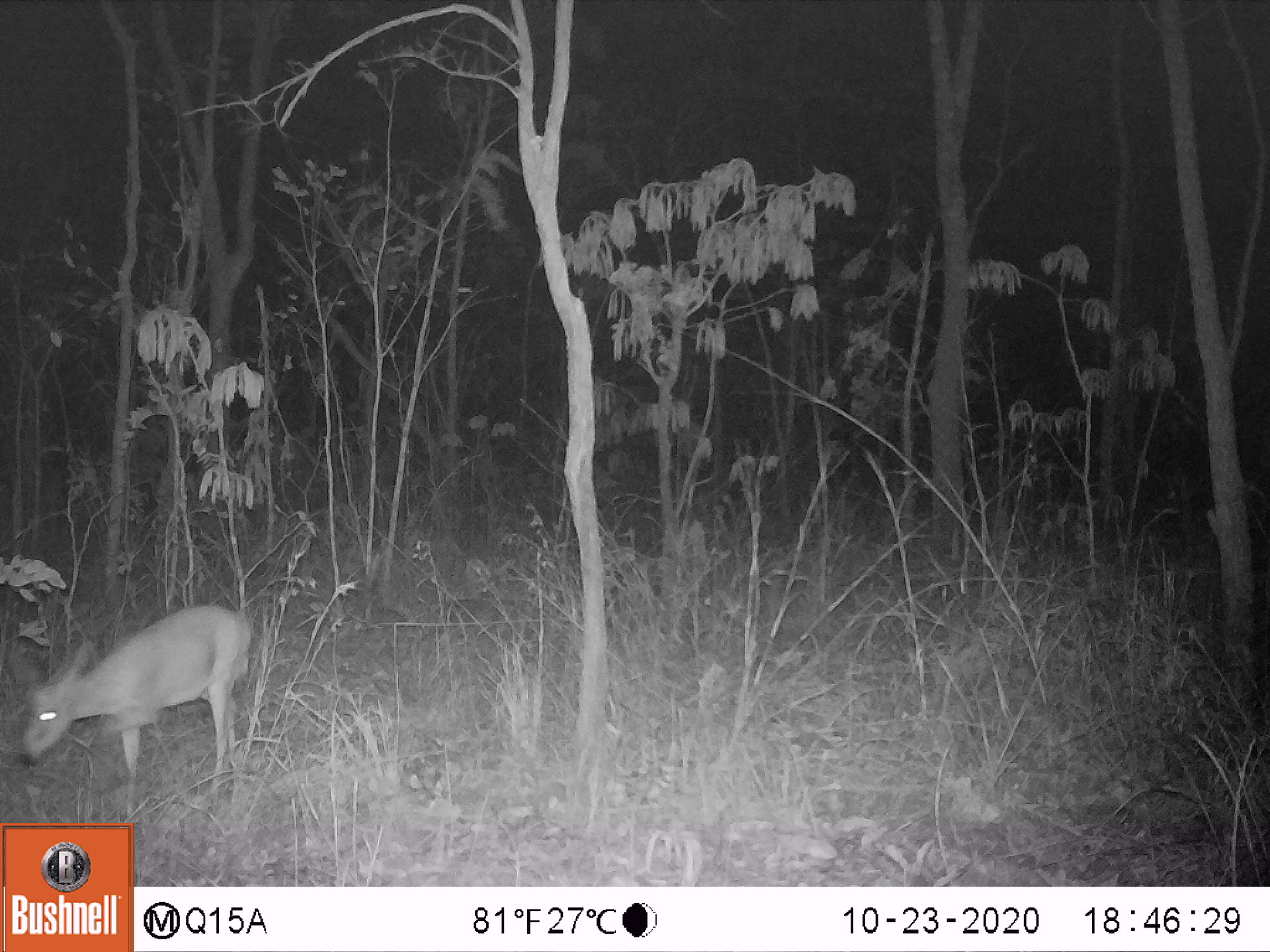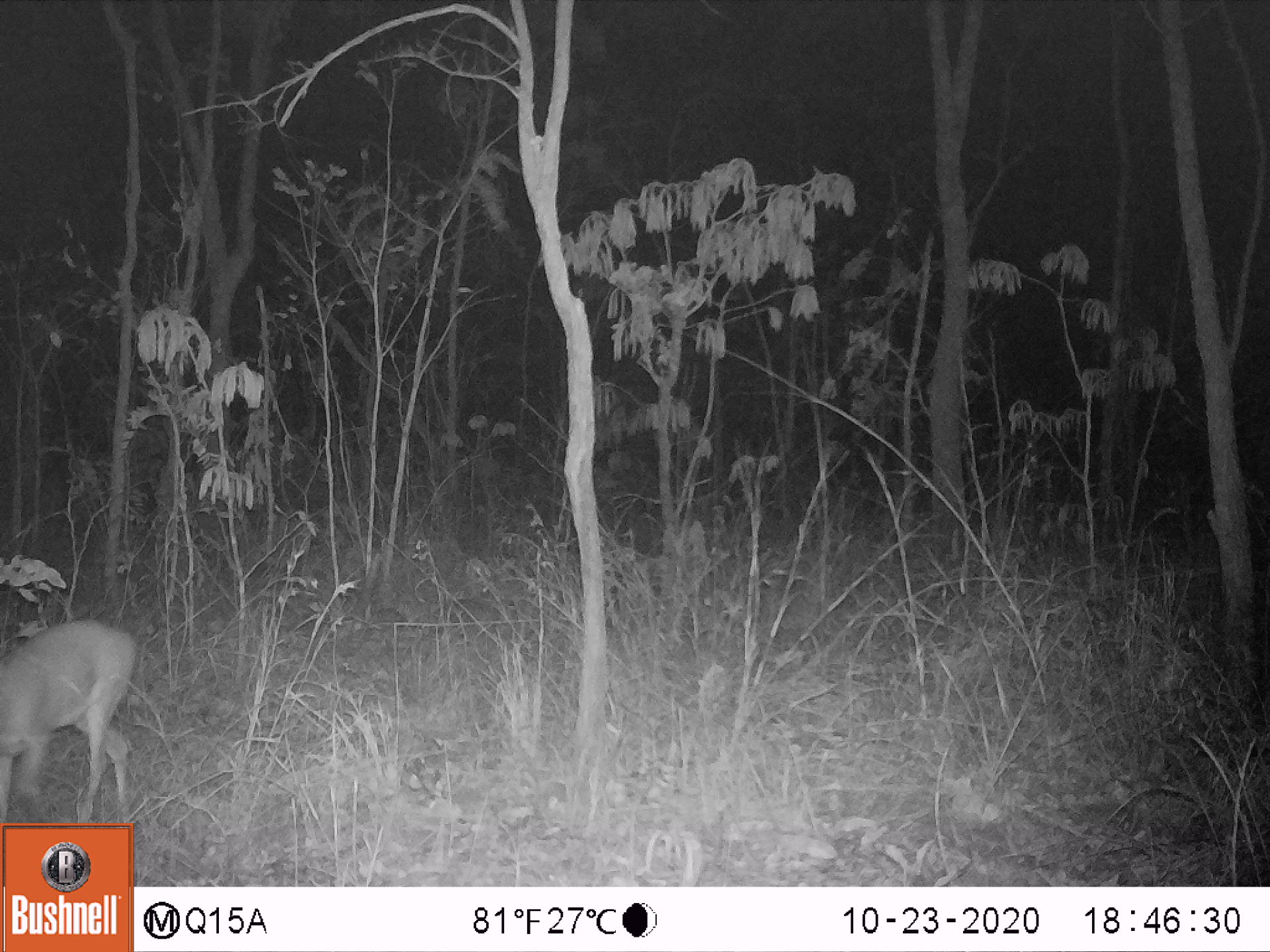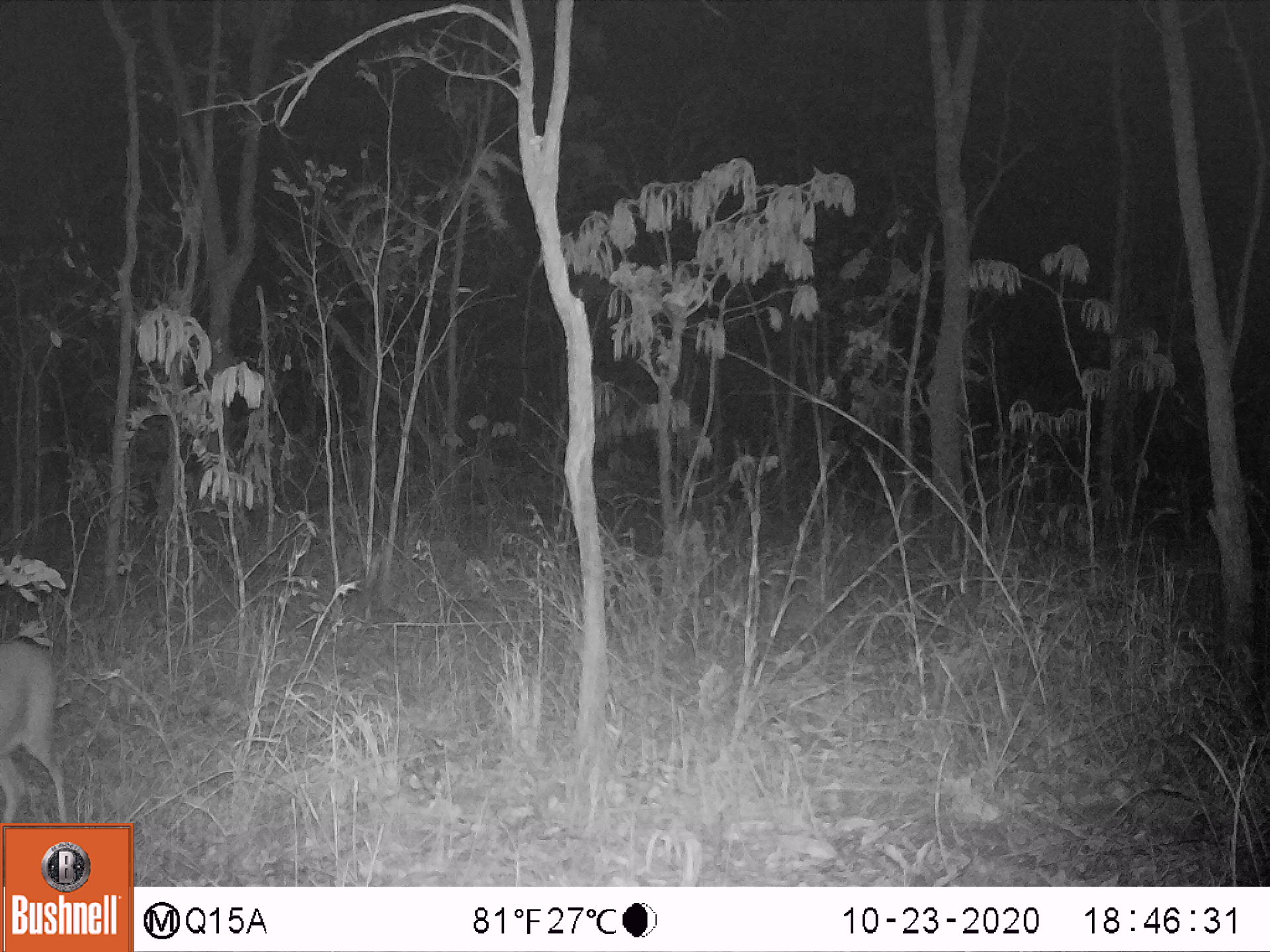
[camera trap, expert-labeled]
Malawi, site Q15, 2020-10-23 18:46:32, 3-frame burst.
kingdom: Animalia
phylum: Chordata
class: Mammalia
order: Artiodactyla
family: Bovidae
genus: Sylvicapra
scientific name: Sylvicapra grimmia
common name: common duiker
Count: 1.